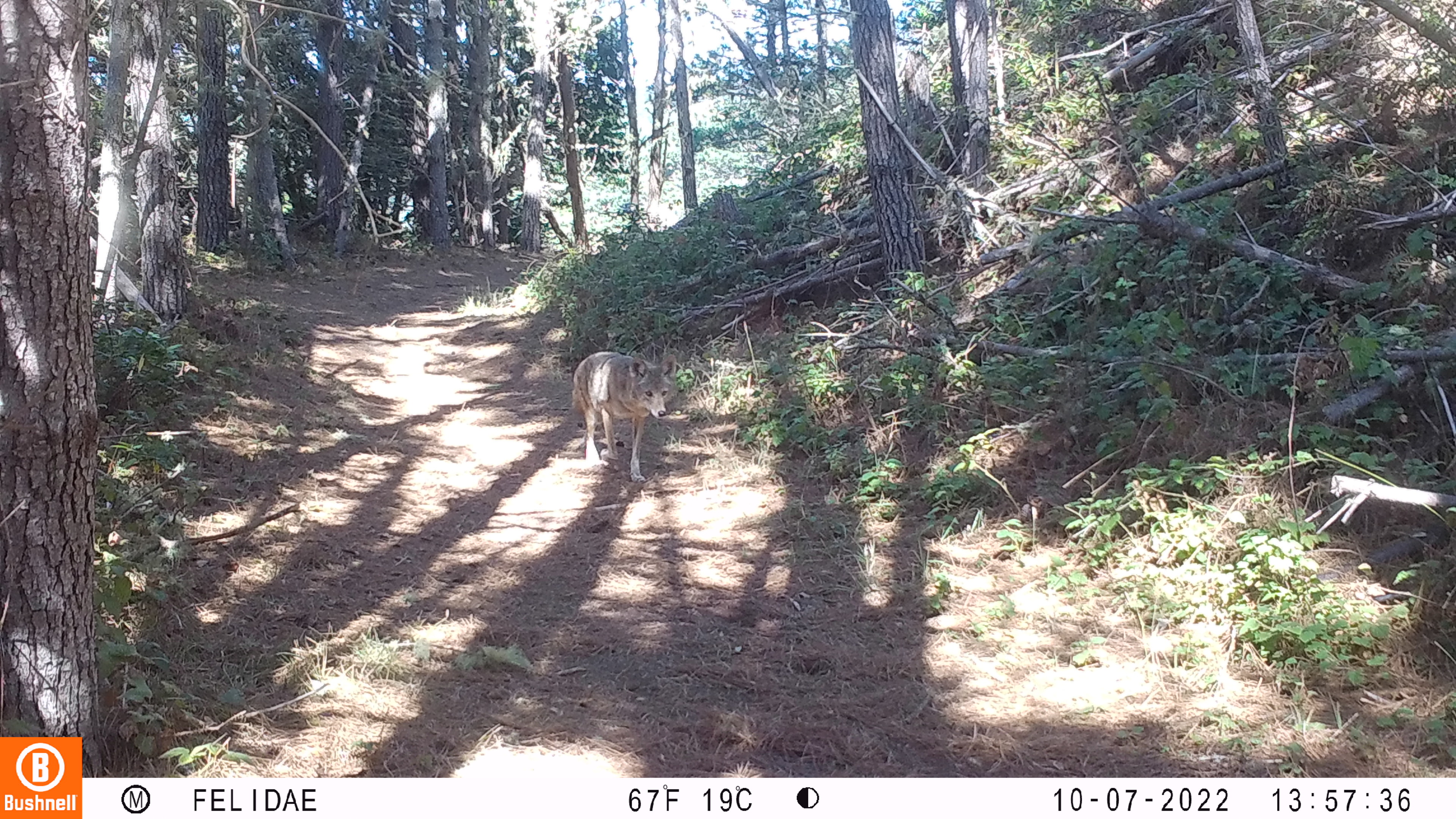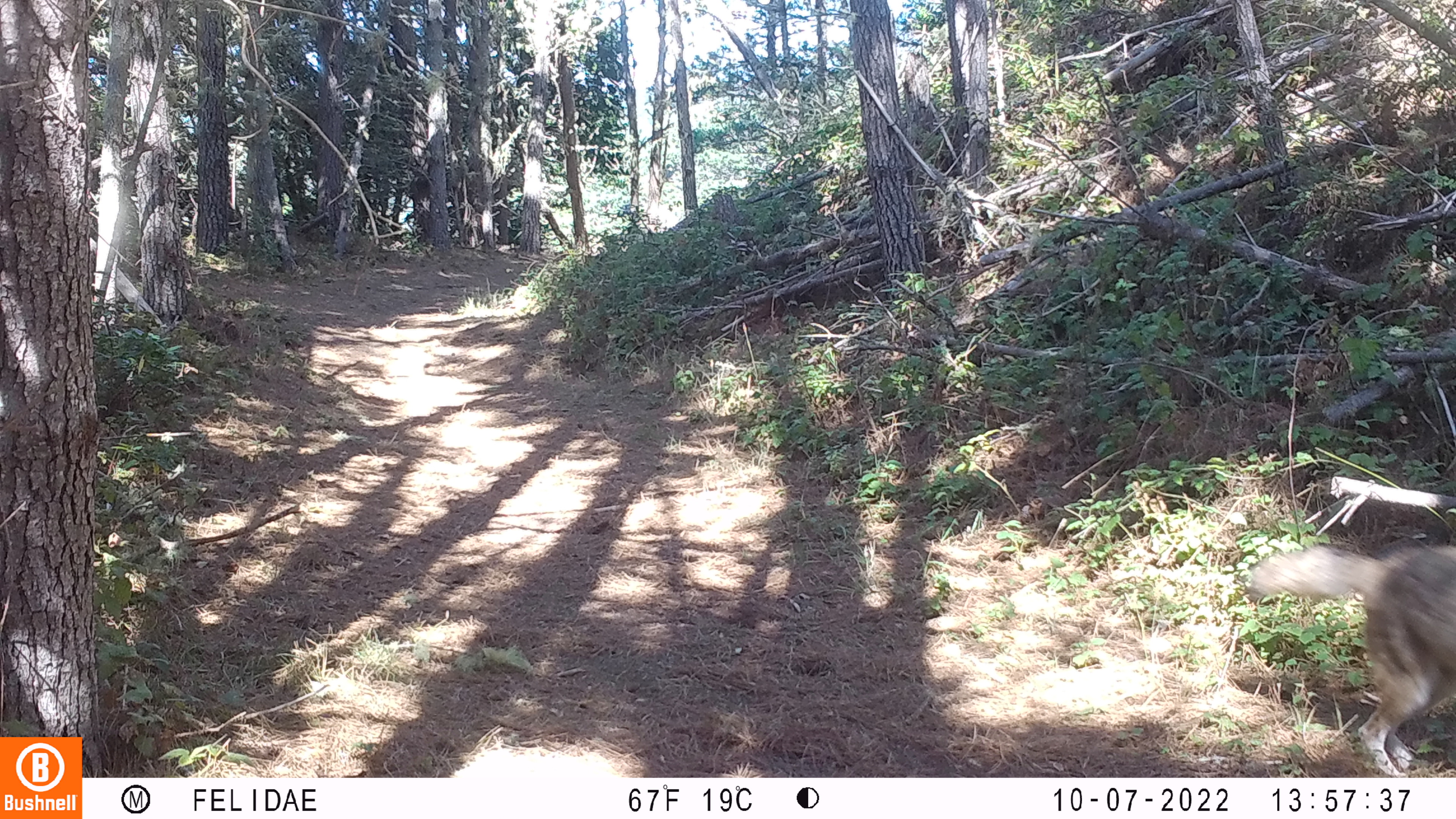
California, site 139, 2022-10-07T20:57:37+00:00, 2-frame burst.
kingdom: Animalia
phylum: Chordata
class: Mammalia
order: Carnivora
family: Canidae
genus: Canis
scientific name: Canis latrans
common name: coyote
Coyote (Canis latrans).